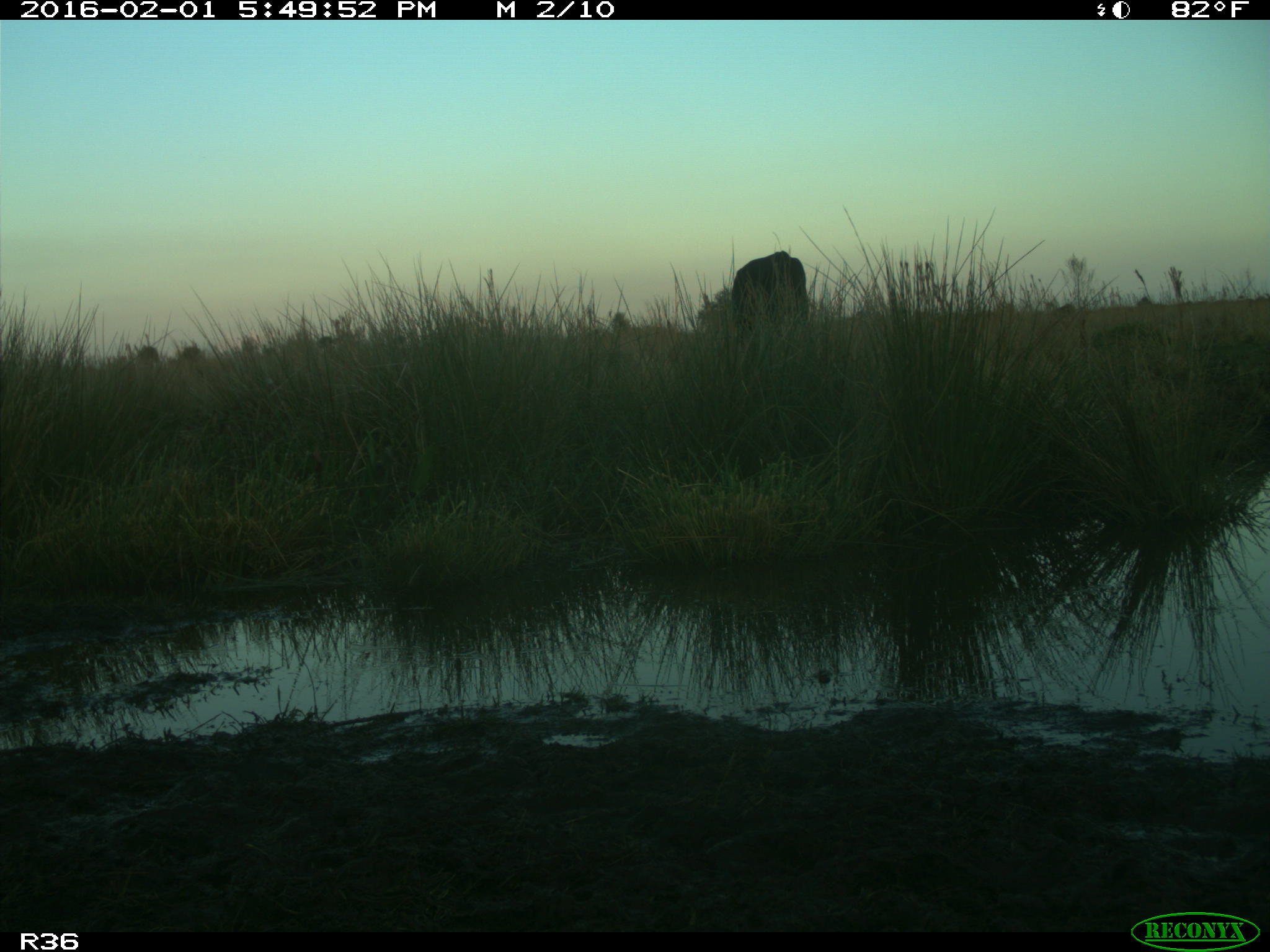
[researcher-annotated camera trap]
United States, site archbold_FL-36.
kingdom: Animalia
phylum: Chordata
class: Mammalia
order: Artiodactyla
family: Bovidae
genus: Bos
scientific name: Bos taurus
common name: domestic cow